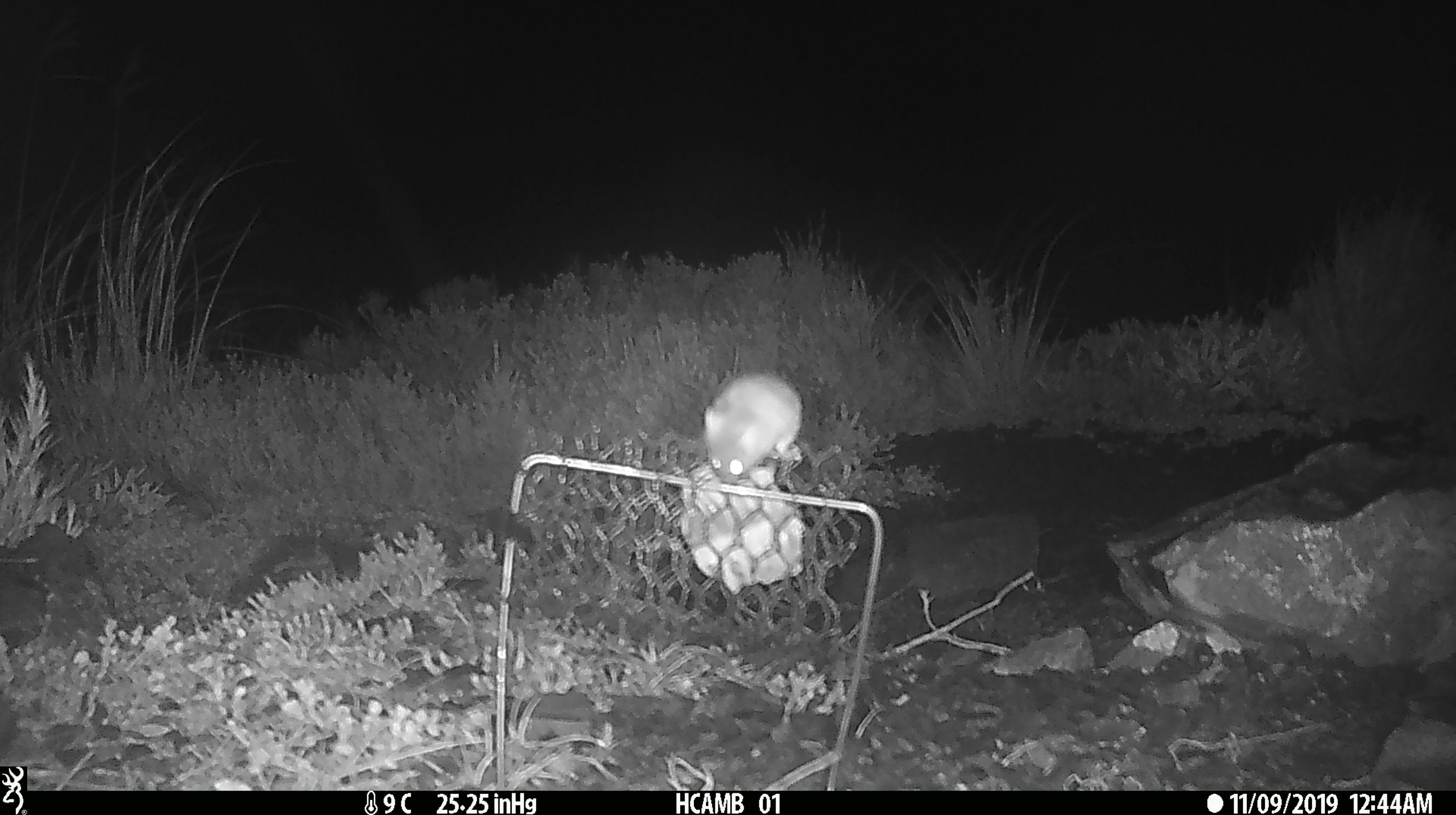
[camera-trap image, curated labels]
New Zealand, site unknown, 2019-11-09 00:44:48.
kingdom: Animalia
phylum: Chordata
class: Mammalia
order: Rodentia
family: Muridae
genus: Mus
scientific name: Mus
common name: mouse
Mouse (Mus).